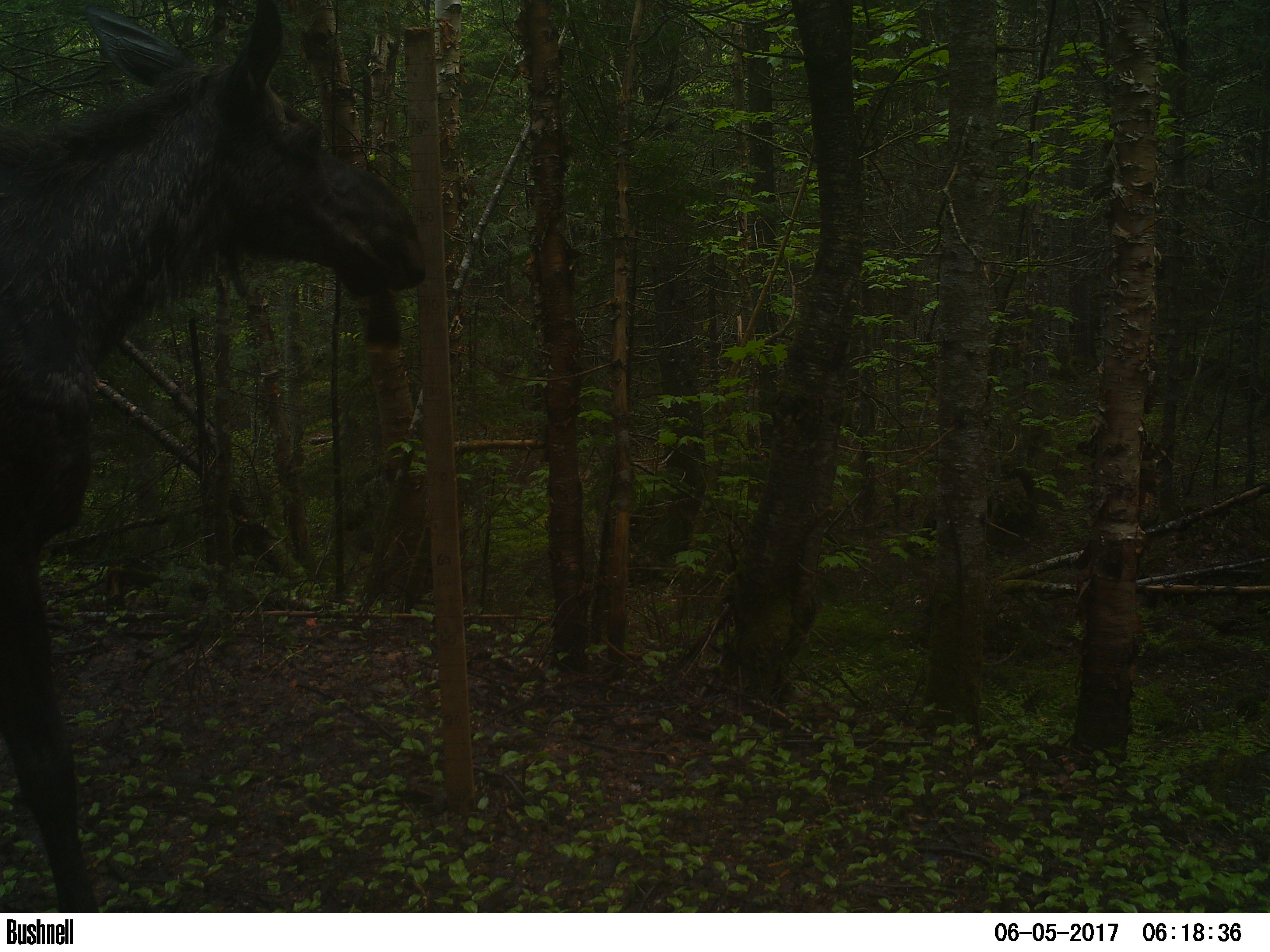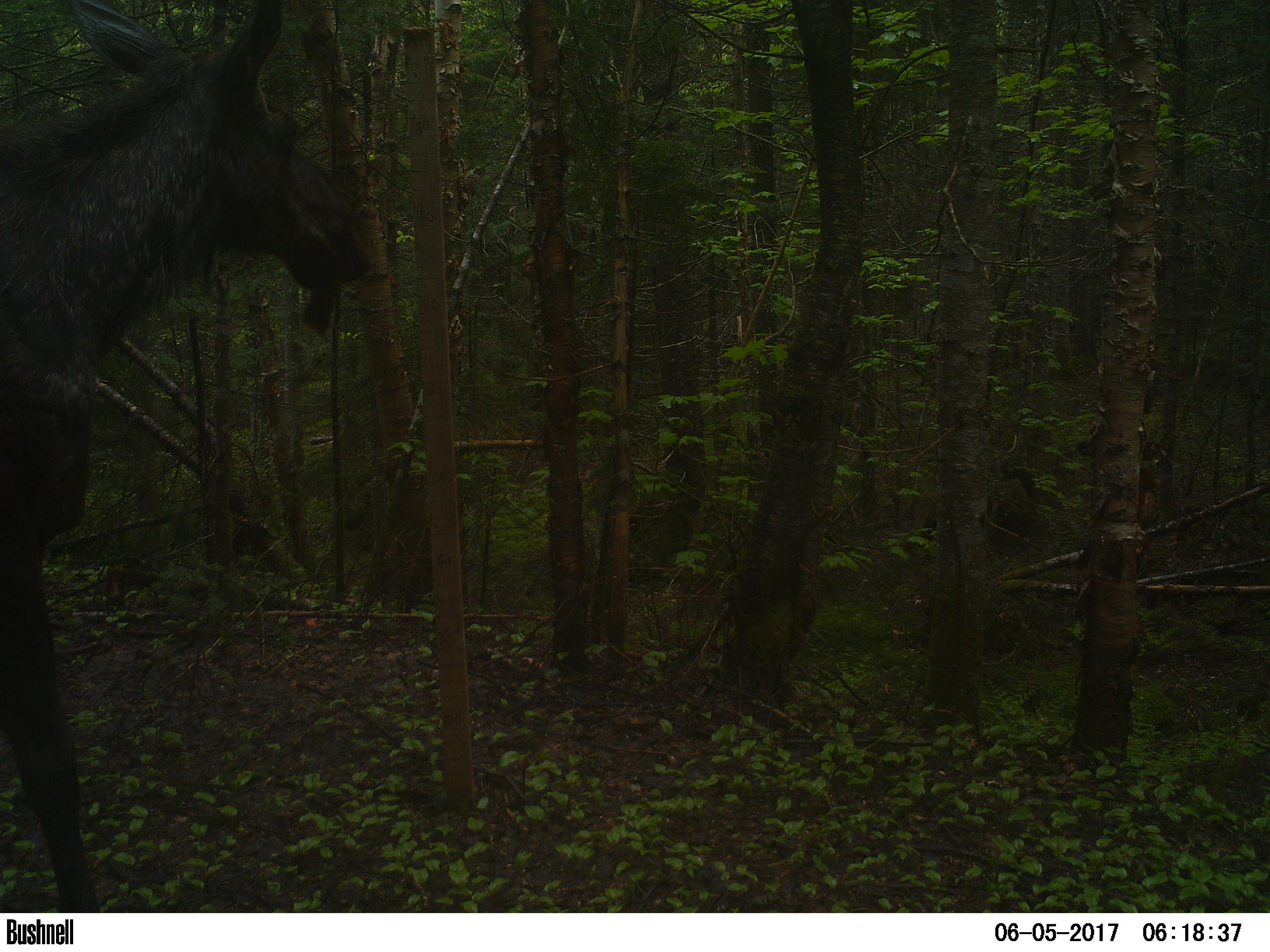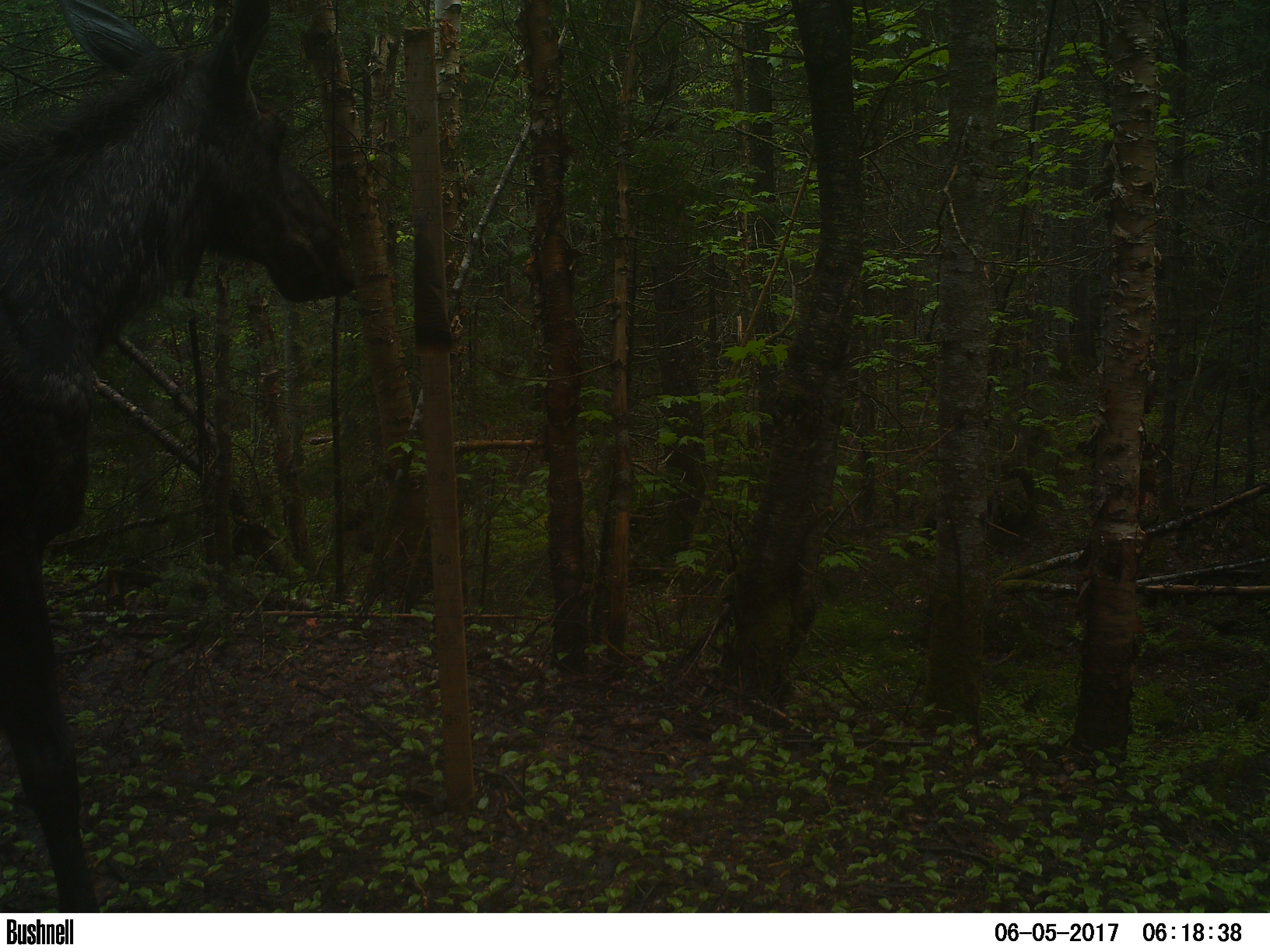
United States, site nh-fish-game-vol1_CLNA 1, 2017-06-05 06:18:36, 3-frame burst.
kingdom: Animalia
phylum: Chordata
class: Mammalia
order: Artiodactyla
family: Cervidae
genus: Alces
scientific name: Alces alces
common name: moose